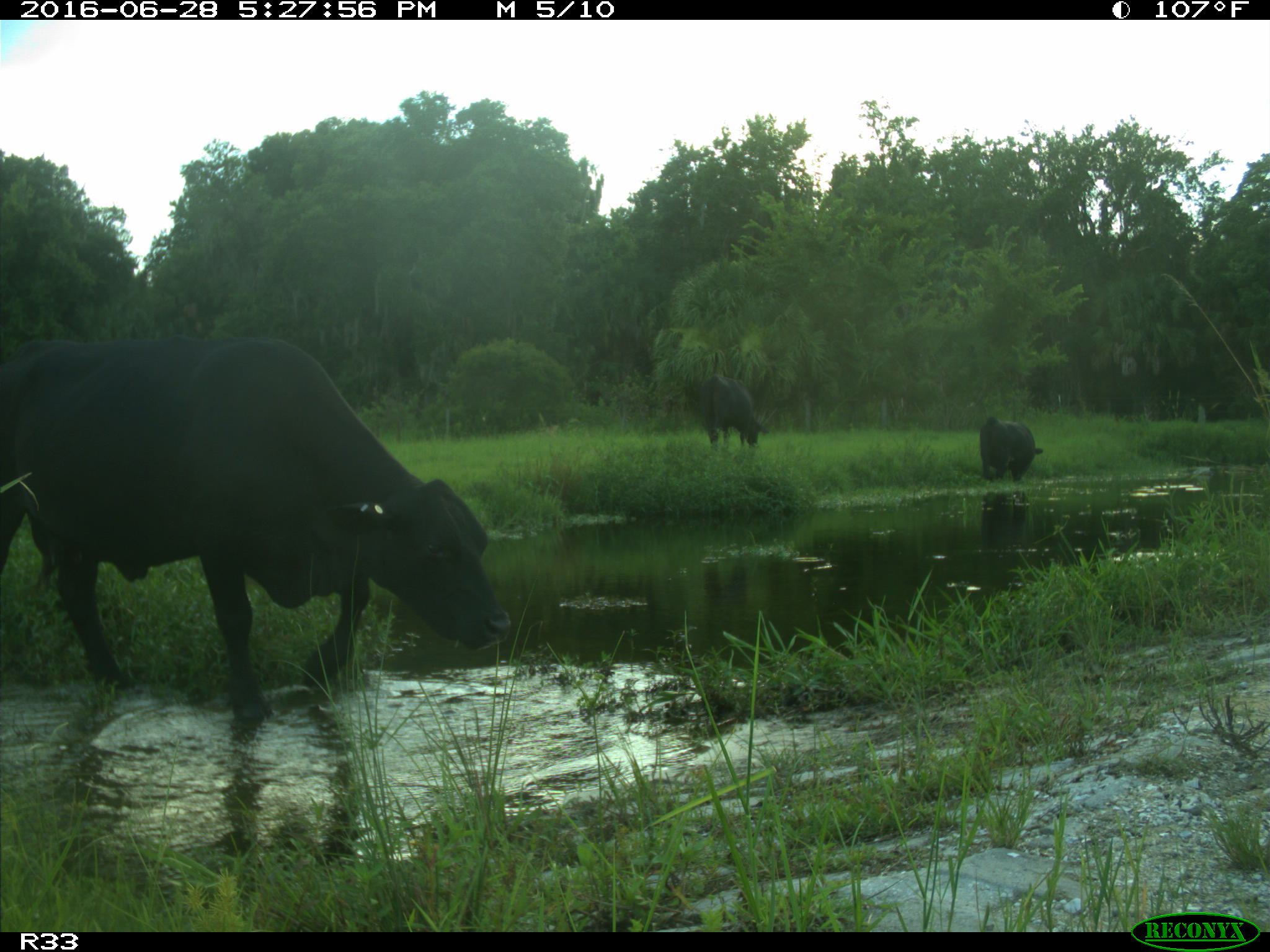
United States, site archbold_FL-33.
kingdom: Animalia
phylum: Chordata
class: Mammalia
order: Artiodactyla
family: Bovidae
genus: Bos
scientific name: Bos taurus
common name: domestic cow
Bos taurus (domestic cow).